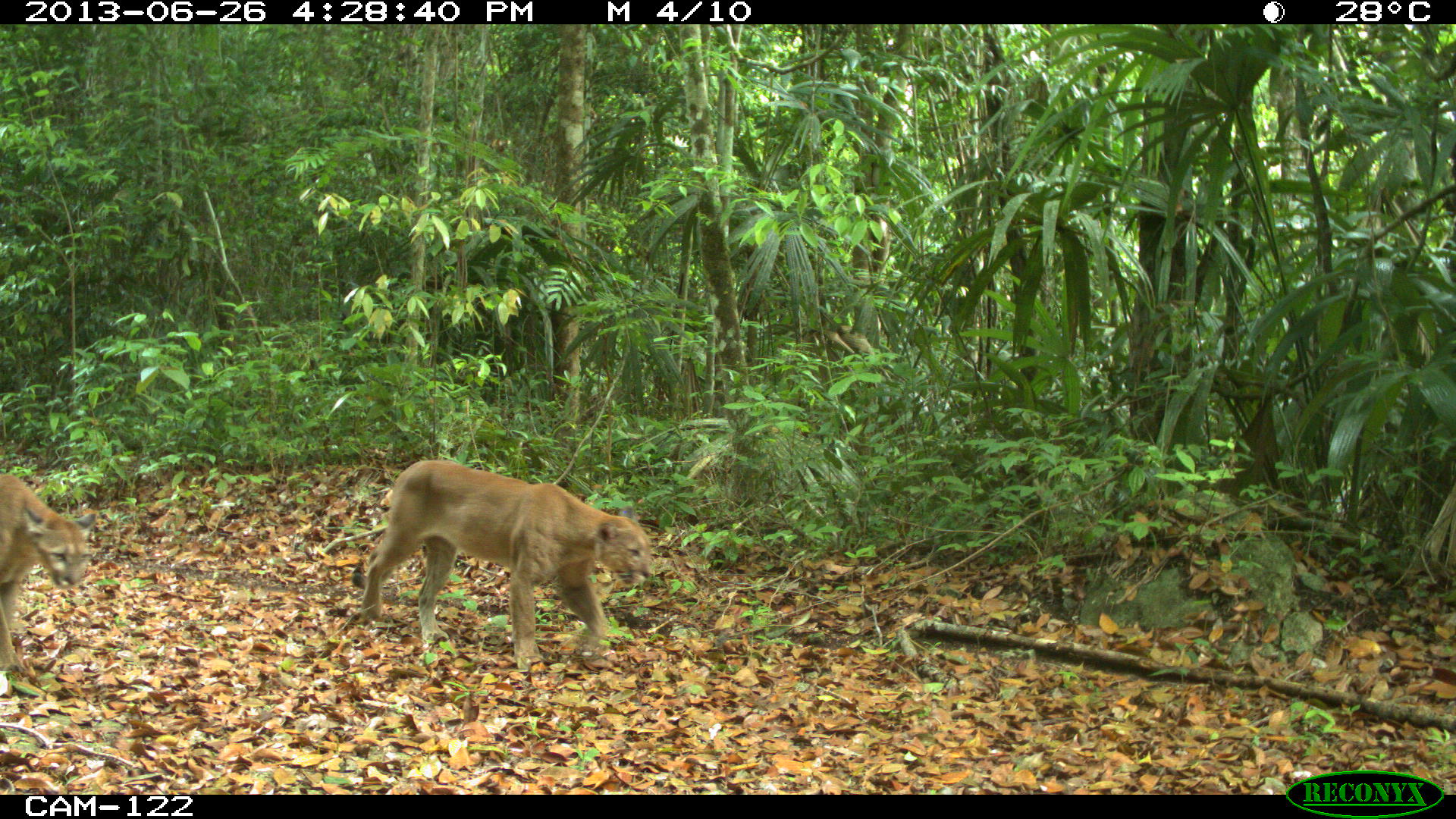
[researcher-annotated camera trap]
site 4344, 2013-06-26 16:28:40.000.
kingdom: Animalia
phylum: Chordata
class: Mammalia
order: Carnivora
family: Felidae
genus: Puma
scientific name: Puma concolor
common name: mountain lion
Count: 2.